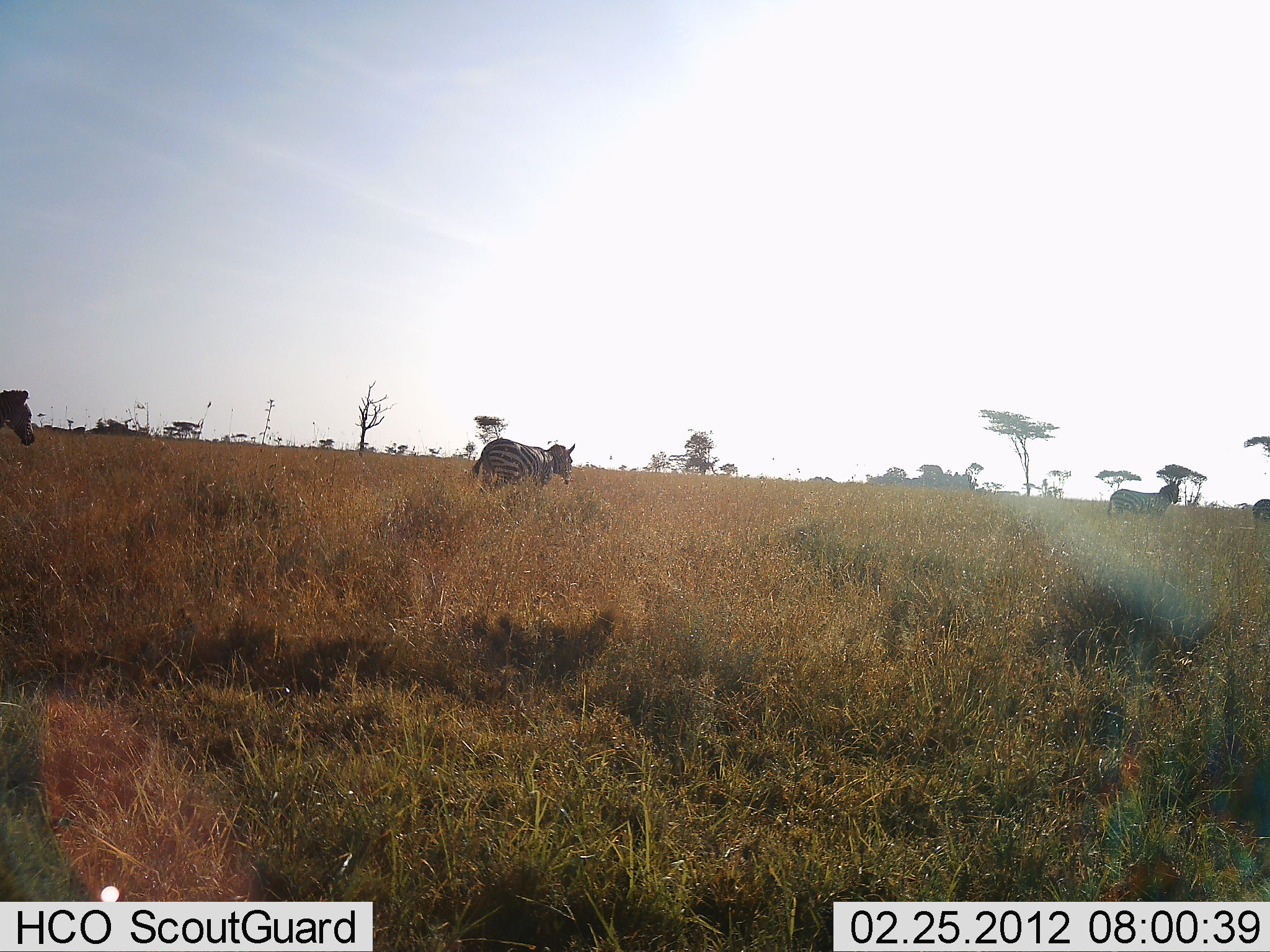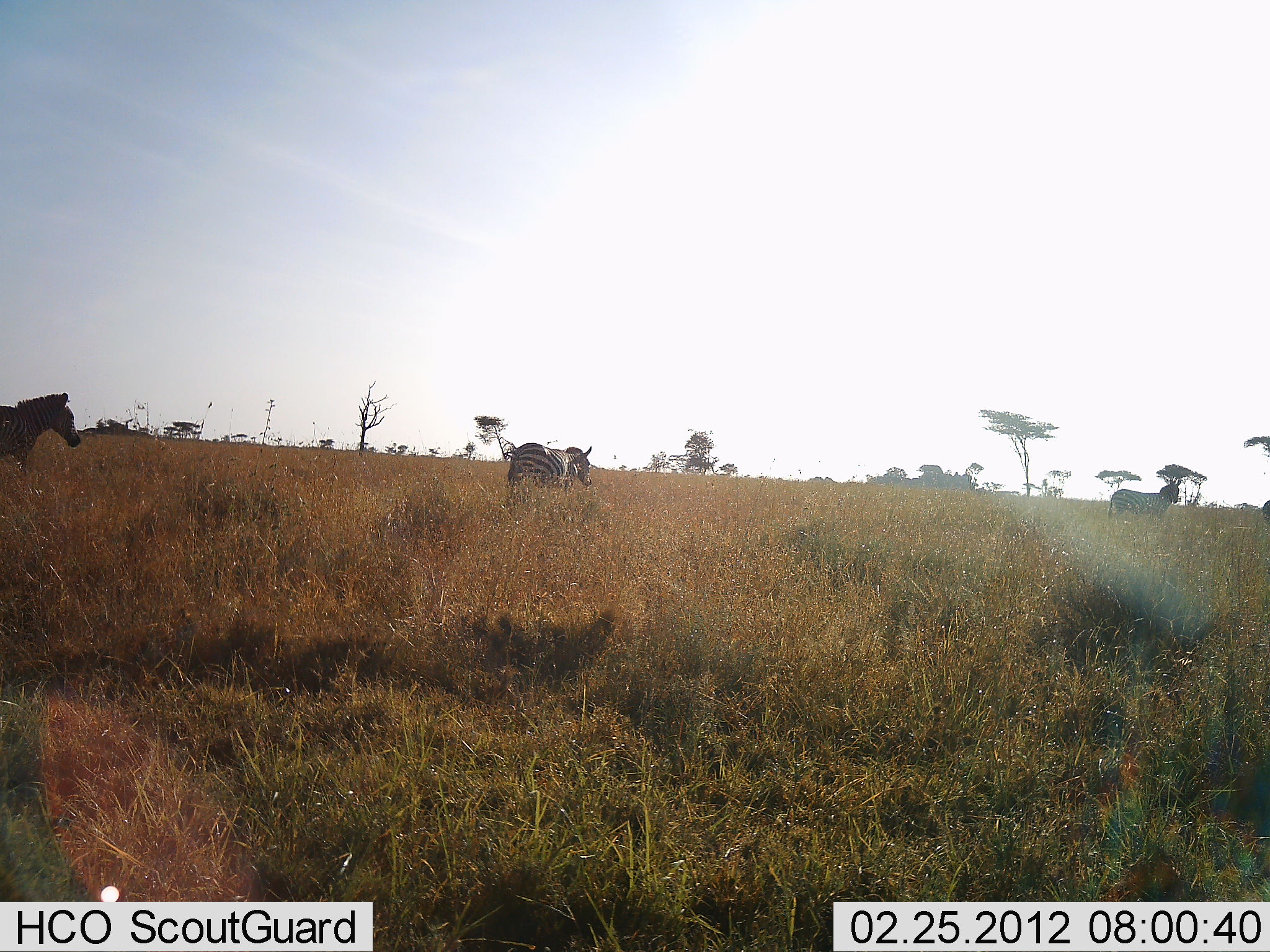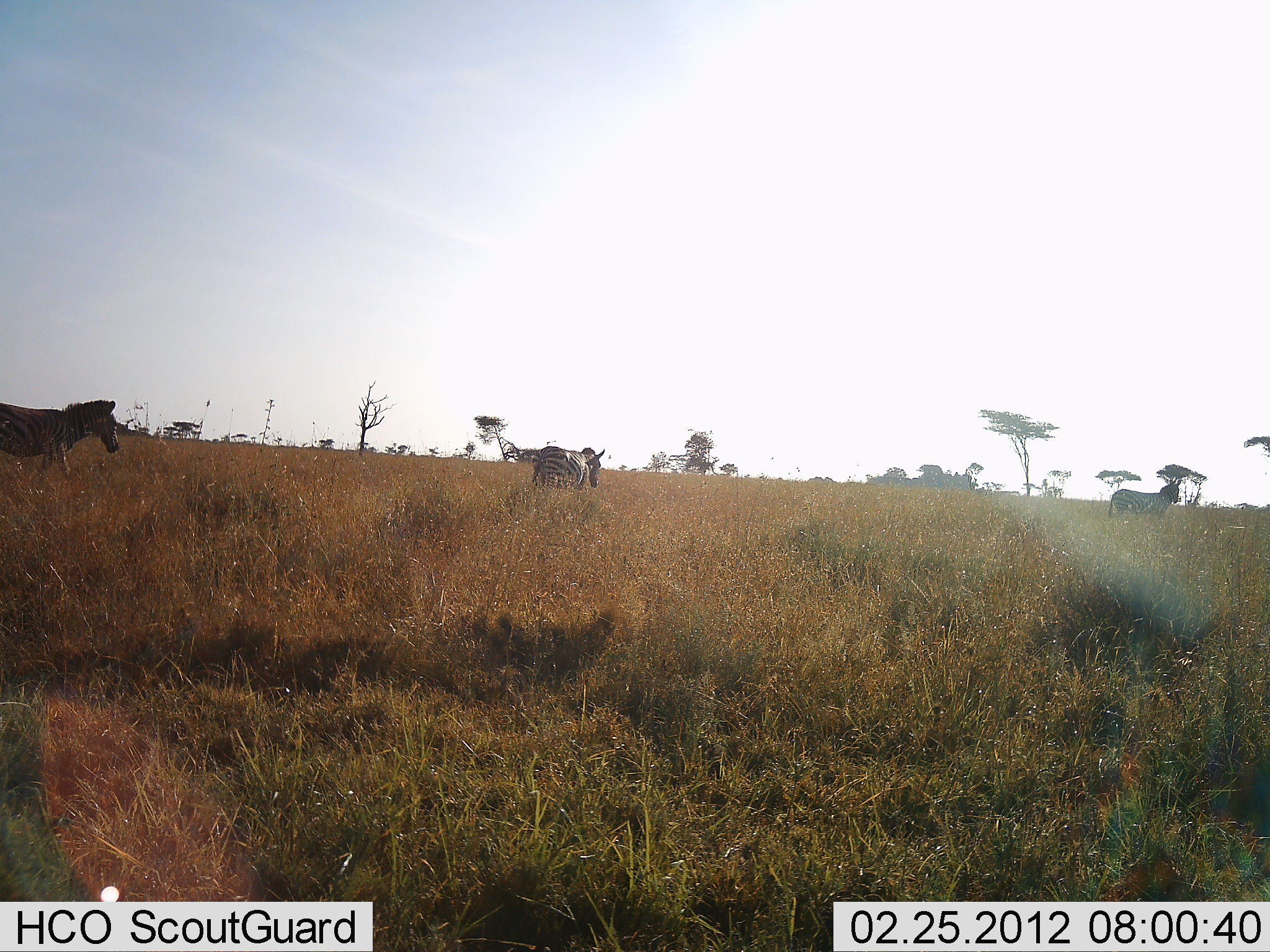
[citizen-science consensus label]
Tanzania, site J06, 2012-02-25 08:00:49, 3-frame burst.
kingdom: Animalia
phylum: Chordata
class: Mammalia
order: Perissodactyla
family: Equidae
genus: Equus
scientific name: Equus quagga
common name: plains zebra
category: zebra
Zebra (plains zebra) (Equus quagga), count 4. Behavior (volunteer vote fractions): standing 40%, resting 0%, moving 93%, interacting 0%. Young present (vote fraction): 0%. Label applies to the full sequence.